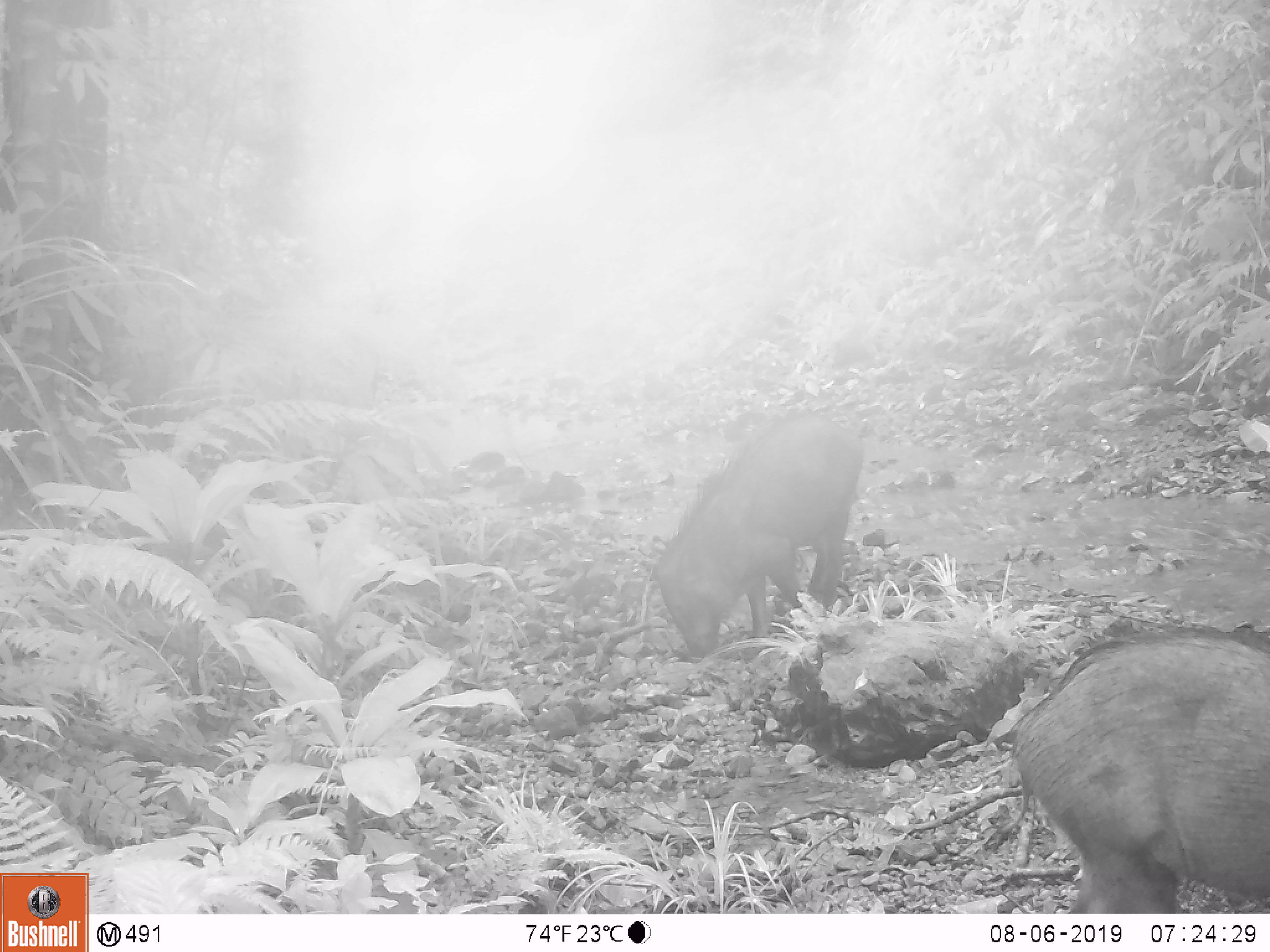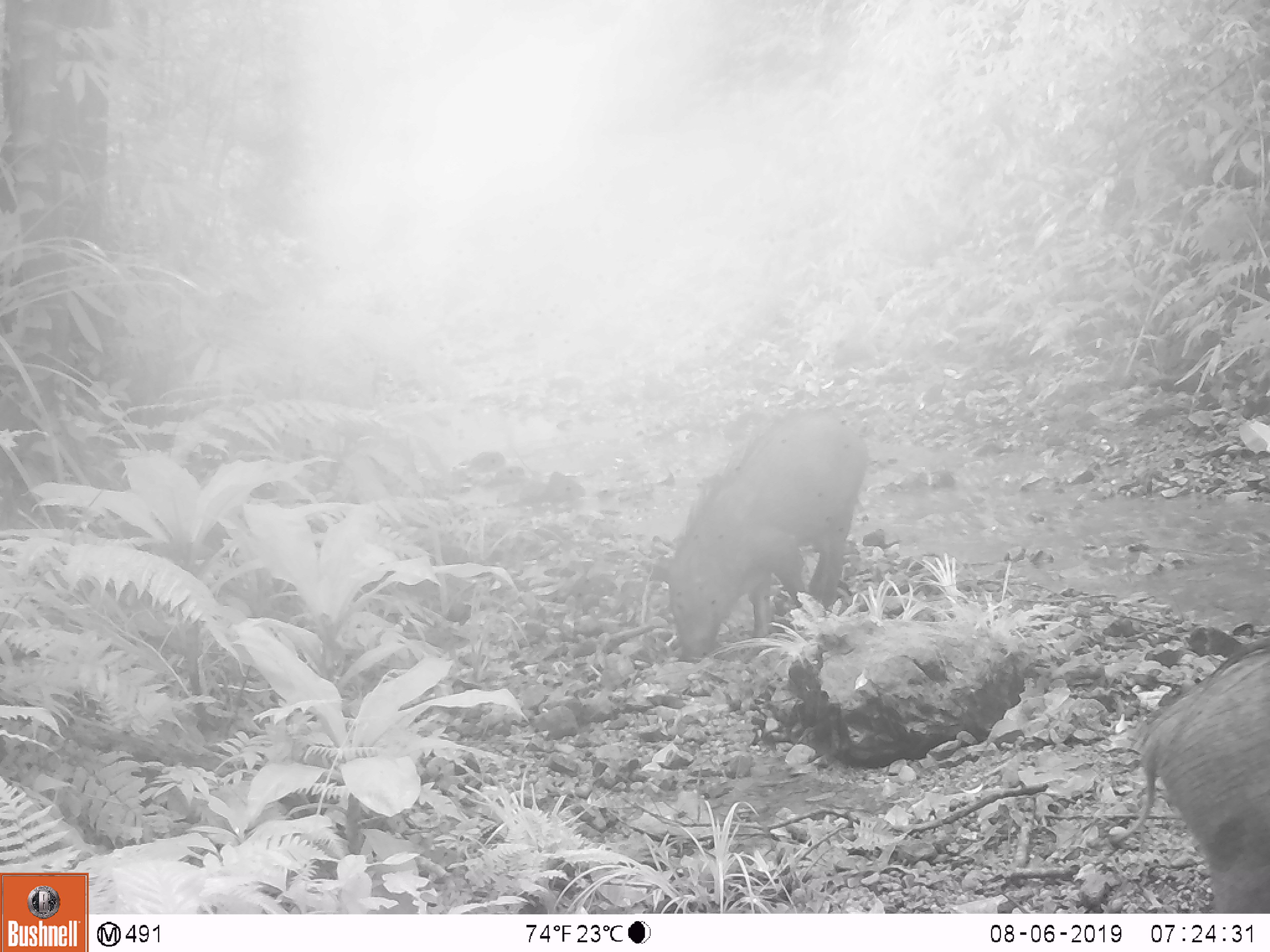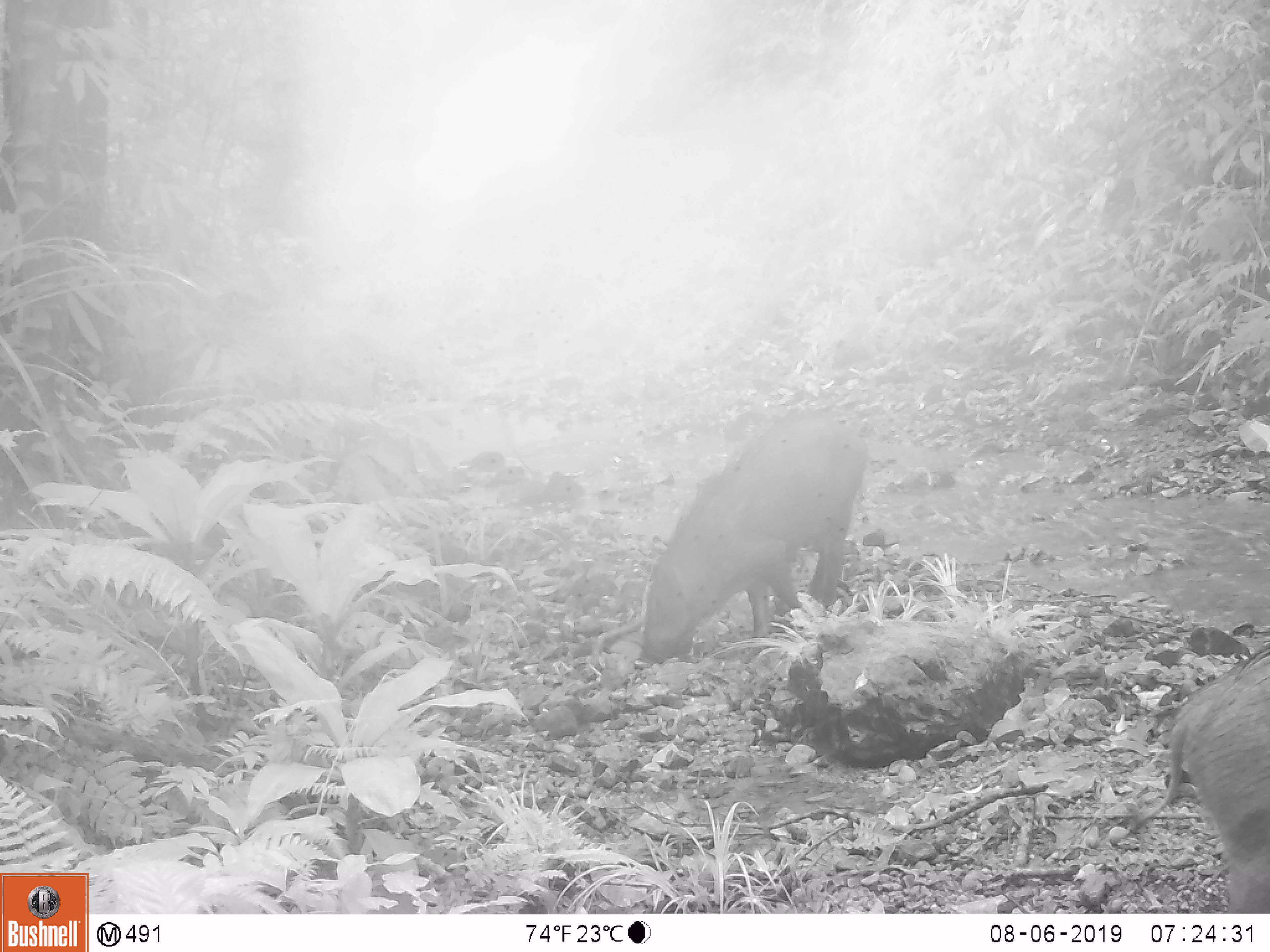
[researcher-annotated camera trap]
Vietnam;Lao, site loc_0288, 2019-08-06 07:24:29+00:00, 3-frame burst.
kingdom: Animalia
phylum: Chordata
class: Mammalia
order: Artiodactyla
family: Suidae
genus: Sus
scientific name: Sus scrofa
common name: eurasian wild pig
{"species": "eurasian wild pig (Sus scrofa)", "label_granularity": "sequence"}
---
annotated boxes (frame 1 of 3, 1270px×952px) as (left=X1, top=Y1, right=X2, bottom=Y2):
eurasian wild pig: (left=994, top=627, right=1270, bottom=913); (left=655, top=414, right=864, bottom=660)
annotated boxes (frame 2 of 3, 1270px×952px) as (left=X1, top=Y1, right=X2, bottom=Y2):
eurasian wild pig: (left=639, top=409, right=866, bottom=663); (left=1109, top=634, right=1270, bottom=913)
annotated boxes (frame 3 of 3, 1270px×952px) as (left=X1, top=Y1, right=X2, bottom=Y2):
eurasian wild pig: (left=638, top=408, right=866, bottom=664); (left=1126, top=643, right=1270, bottom=913)